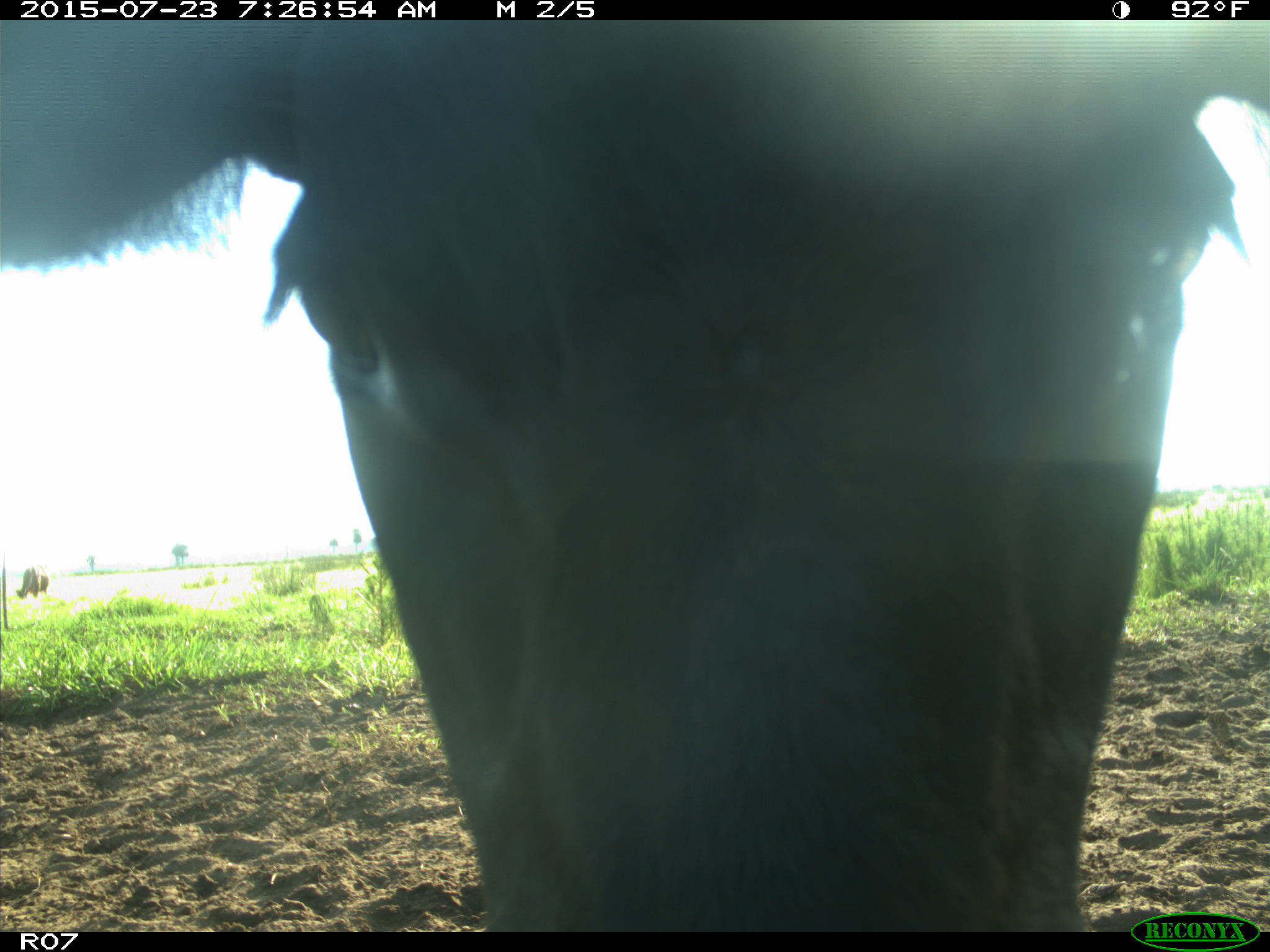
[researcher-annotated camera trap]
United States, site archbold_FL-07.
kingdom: Animalia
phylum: Chordata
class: Mammalia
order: Artiodactyla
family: Bovidae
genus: Bos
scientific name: Bos taurus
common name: domestic cow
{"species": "Bos taurus (domestic cow)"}